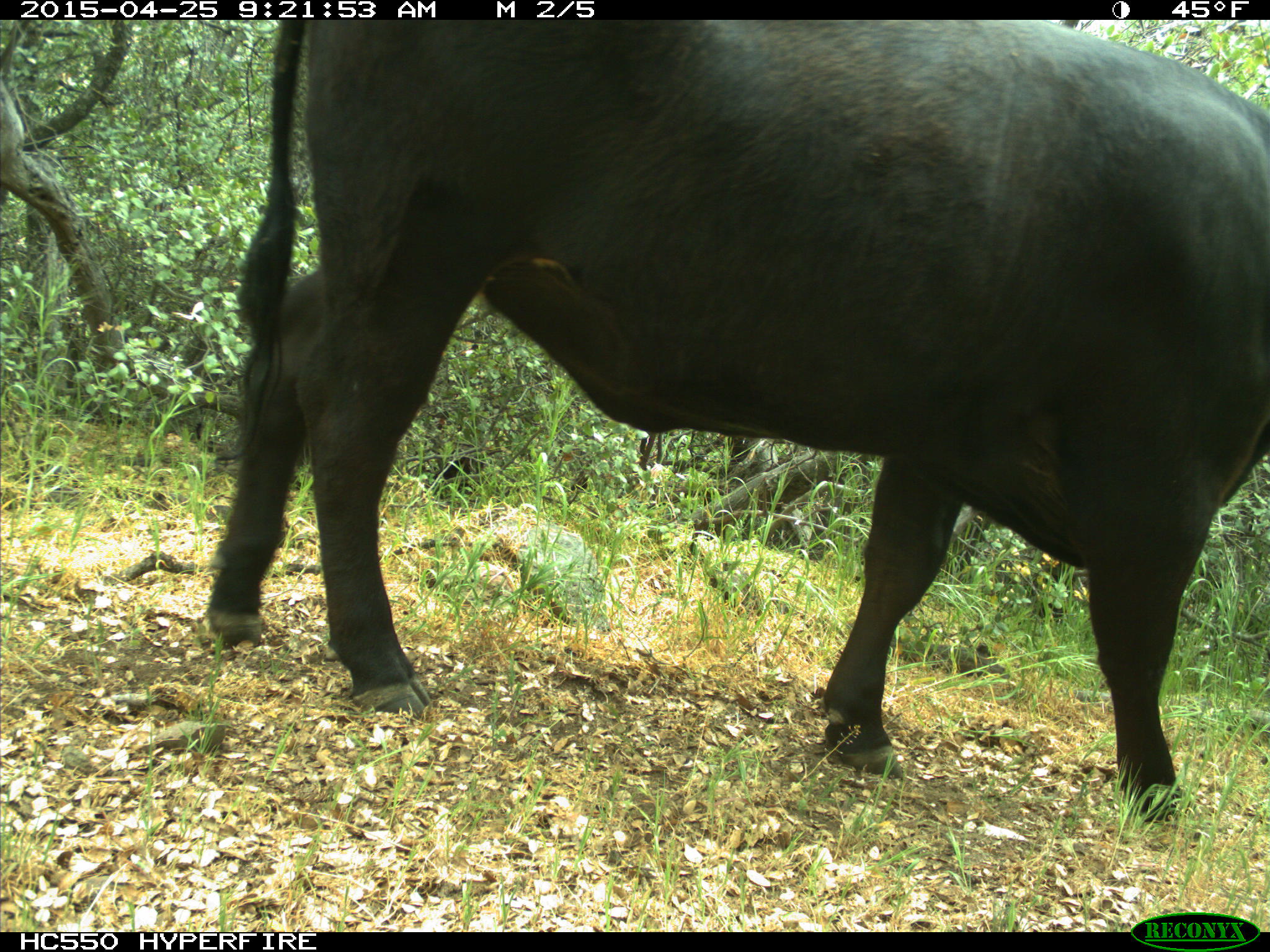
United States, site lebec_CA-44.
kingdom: Animalia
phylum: Chordata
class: Mammalia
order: Artiodactyla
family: Suidae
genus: Sus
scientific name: Sus scrofa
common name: wild boar